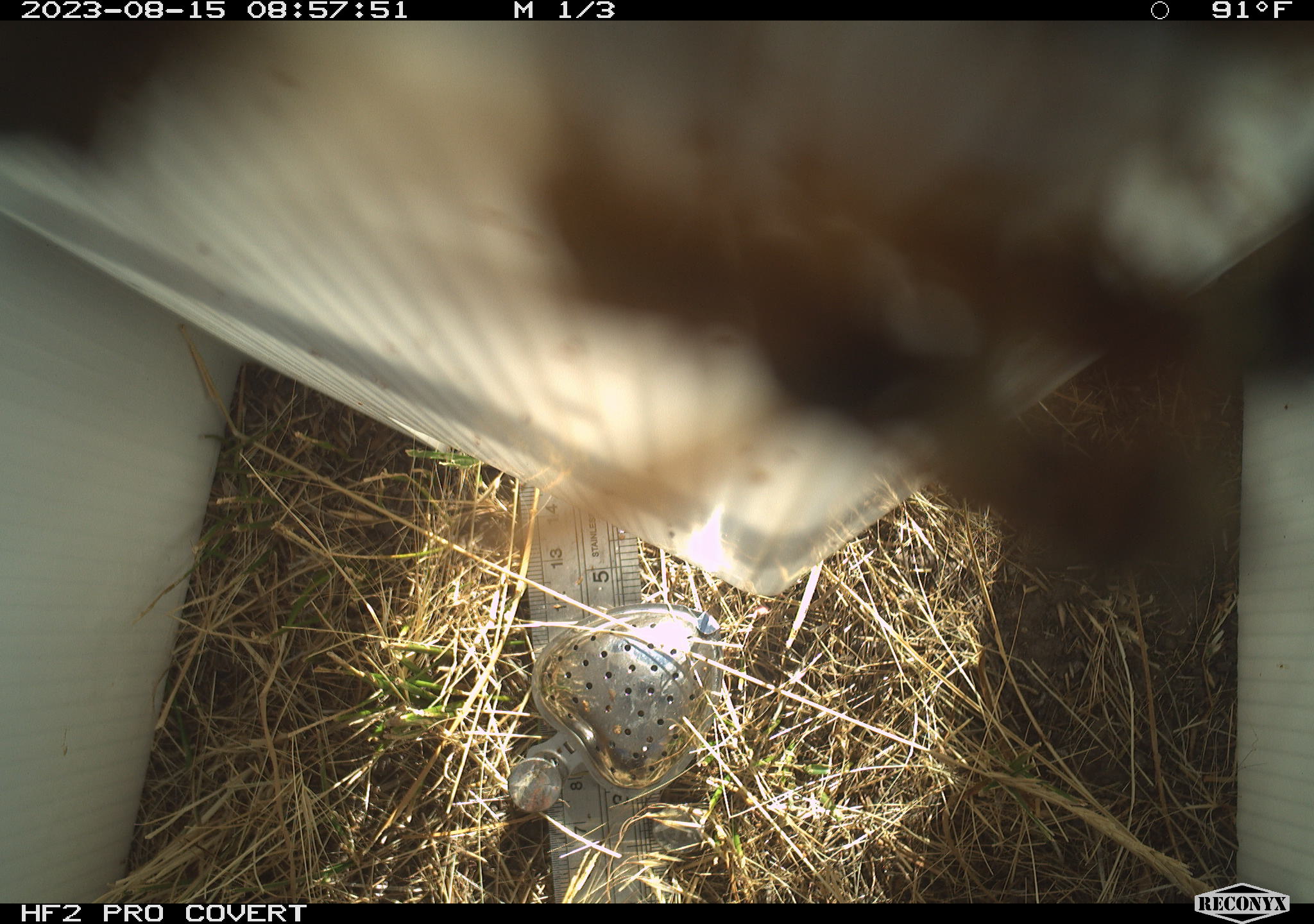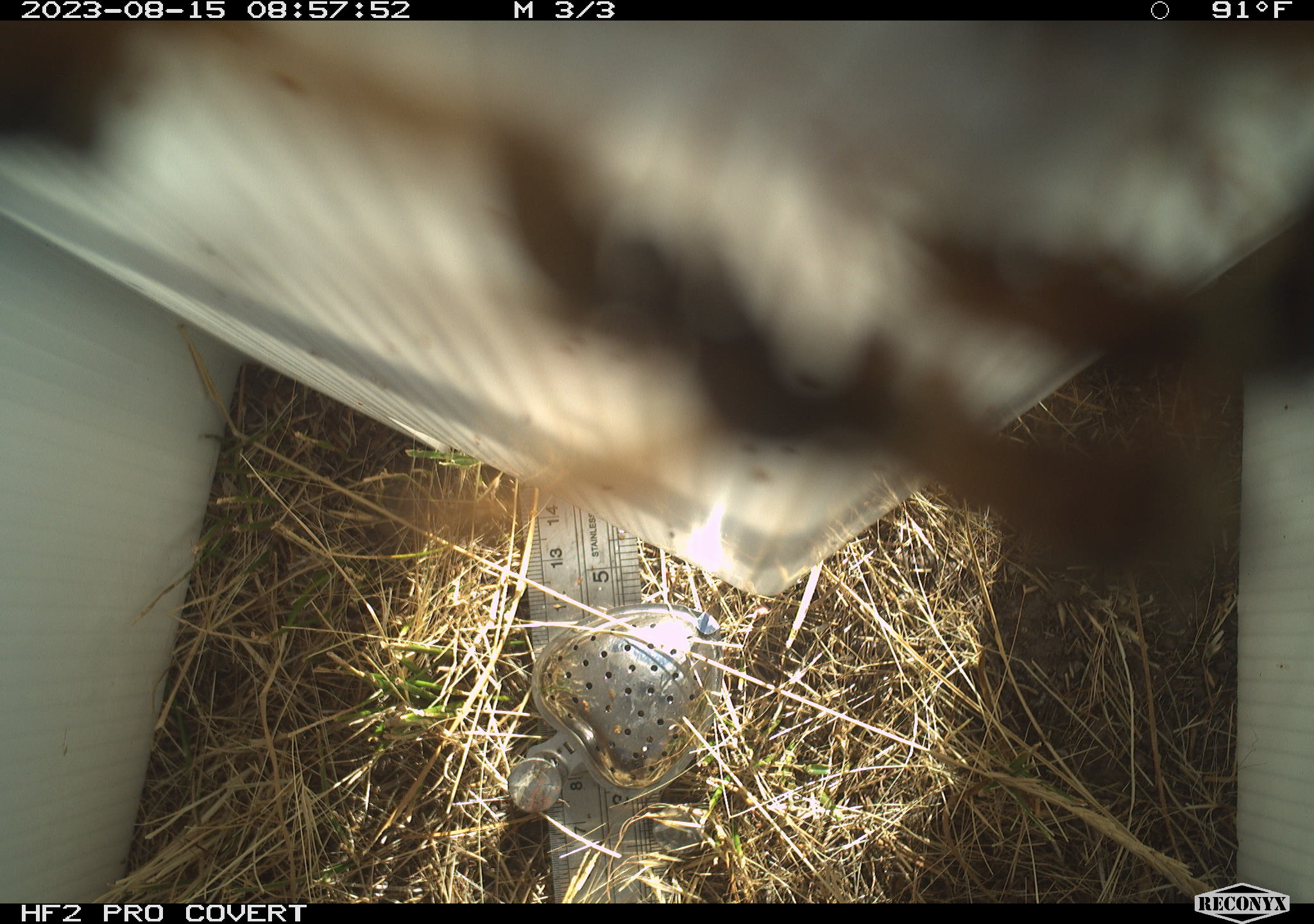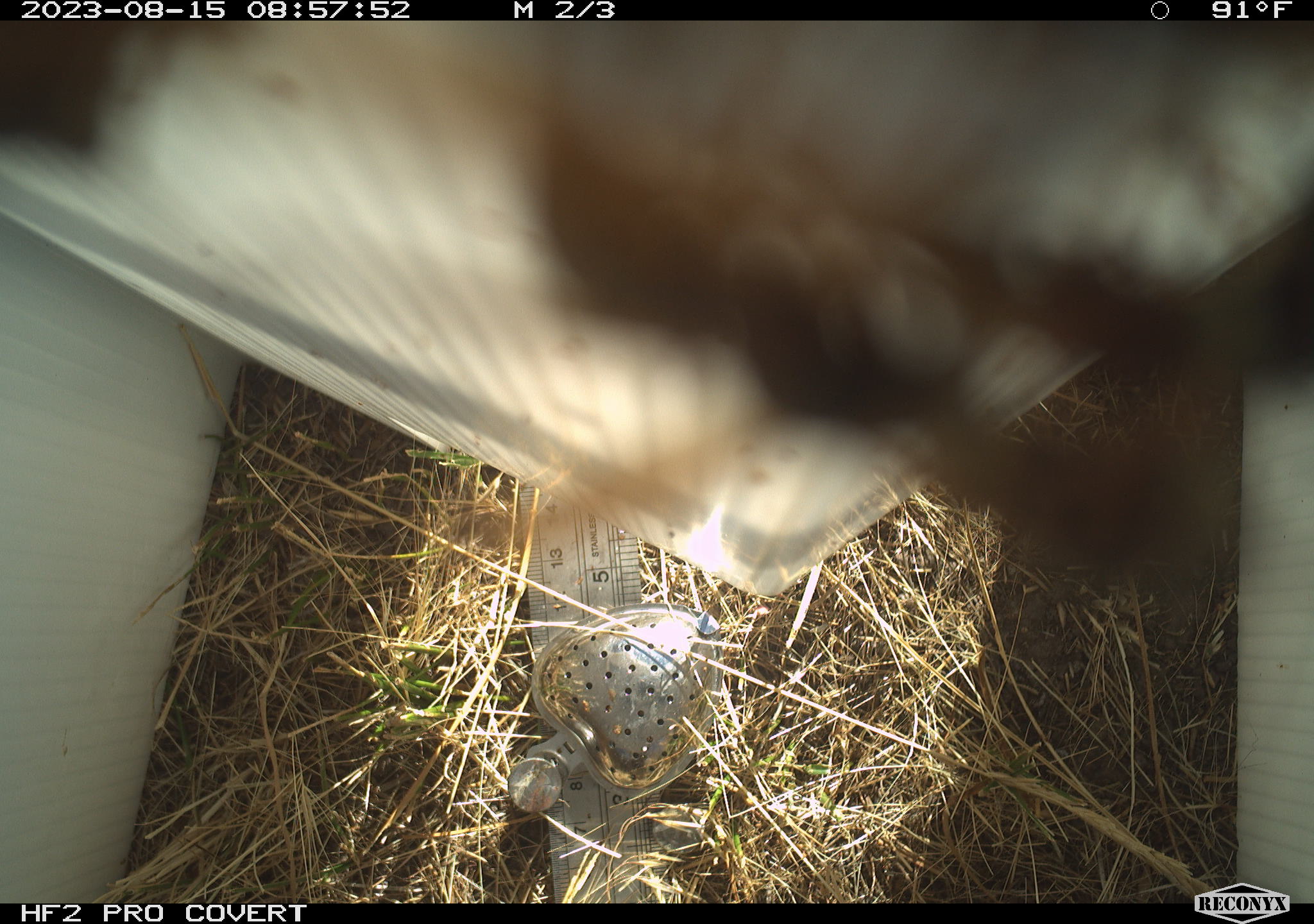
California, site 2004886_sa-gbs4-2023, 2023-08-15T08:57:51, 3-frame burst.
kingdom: Animalia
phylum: Arthropoda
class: Insecta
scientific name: Insecta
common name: insect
Insect (Insecta).